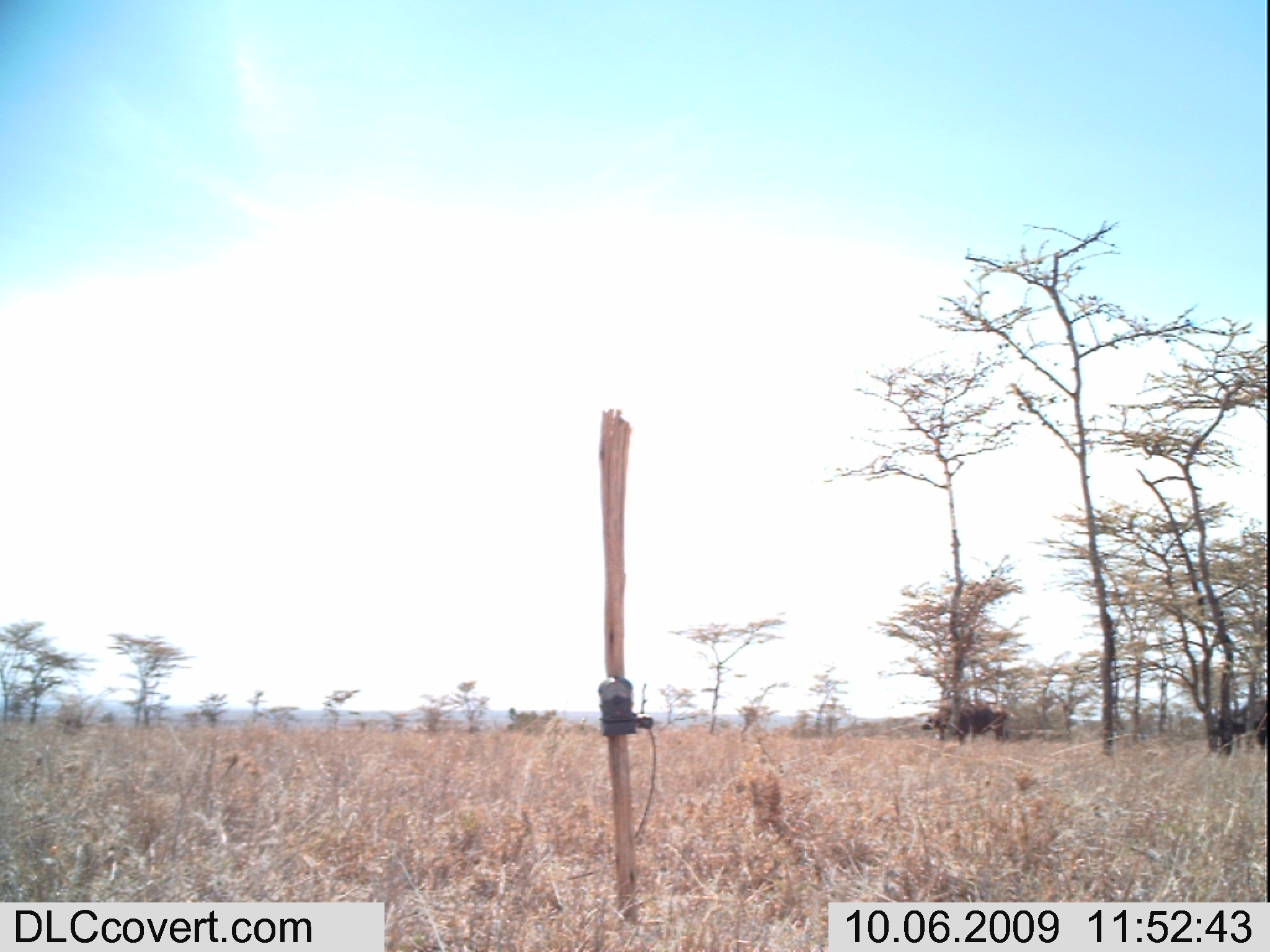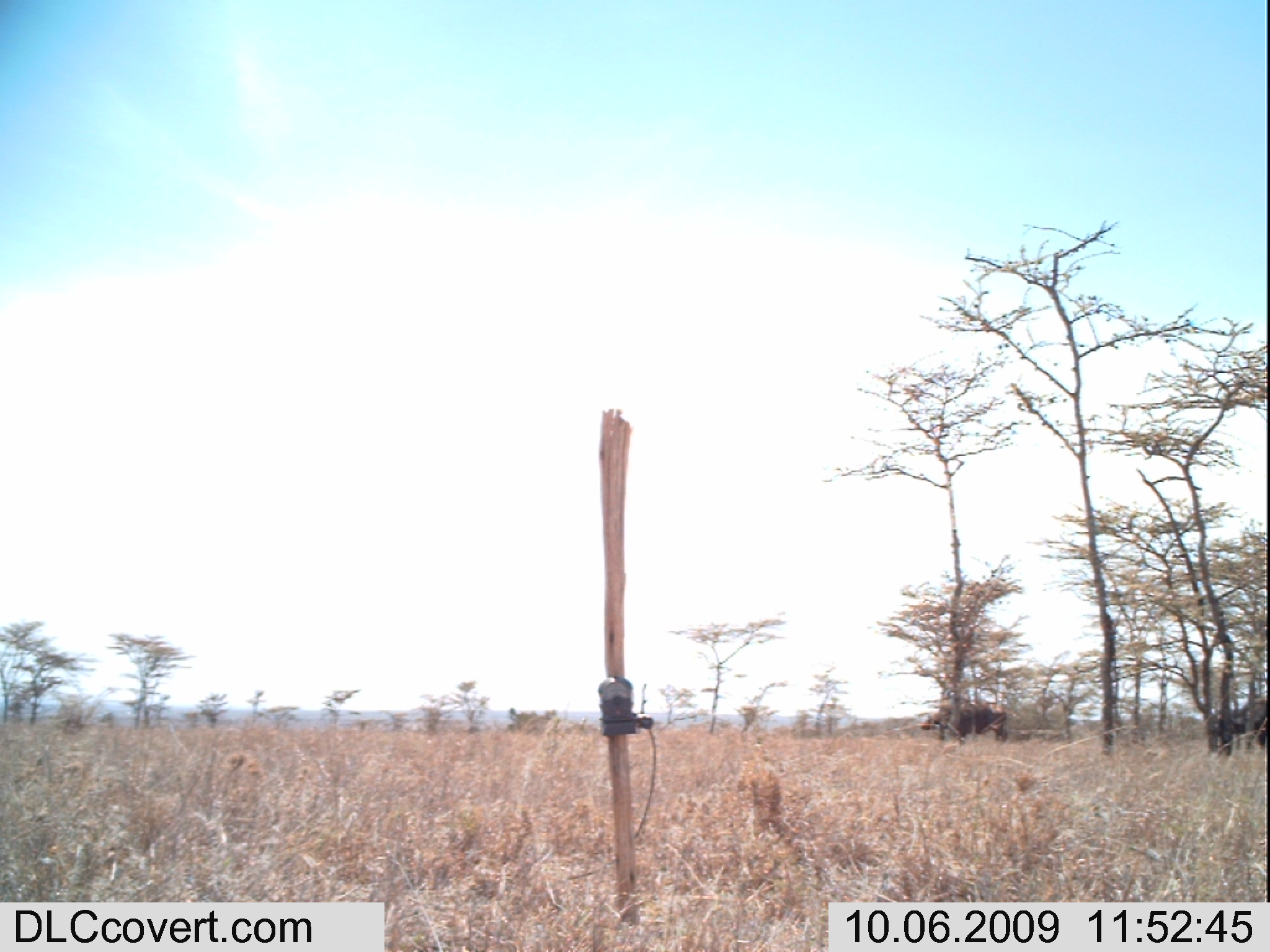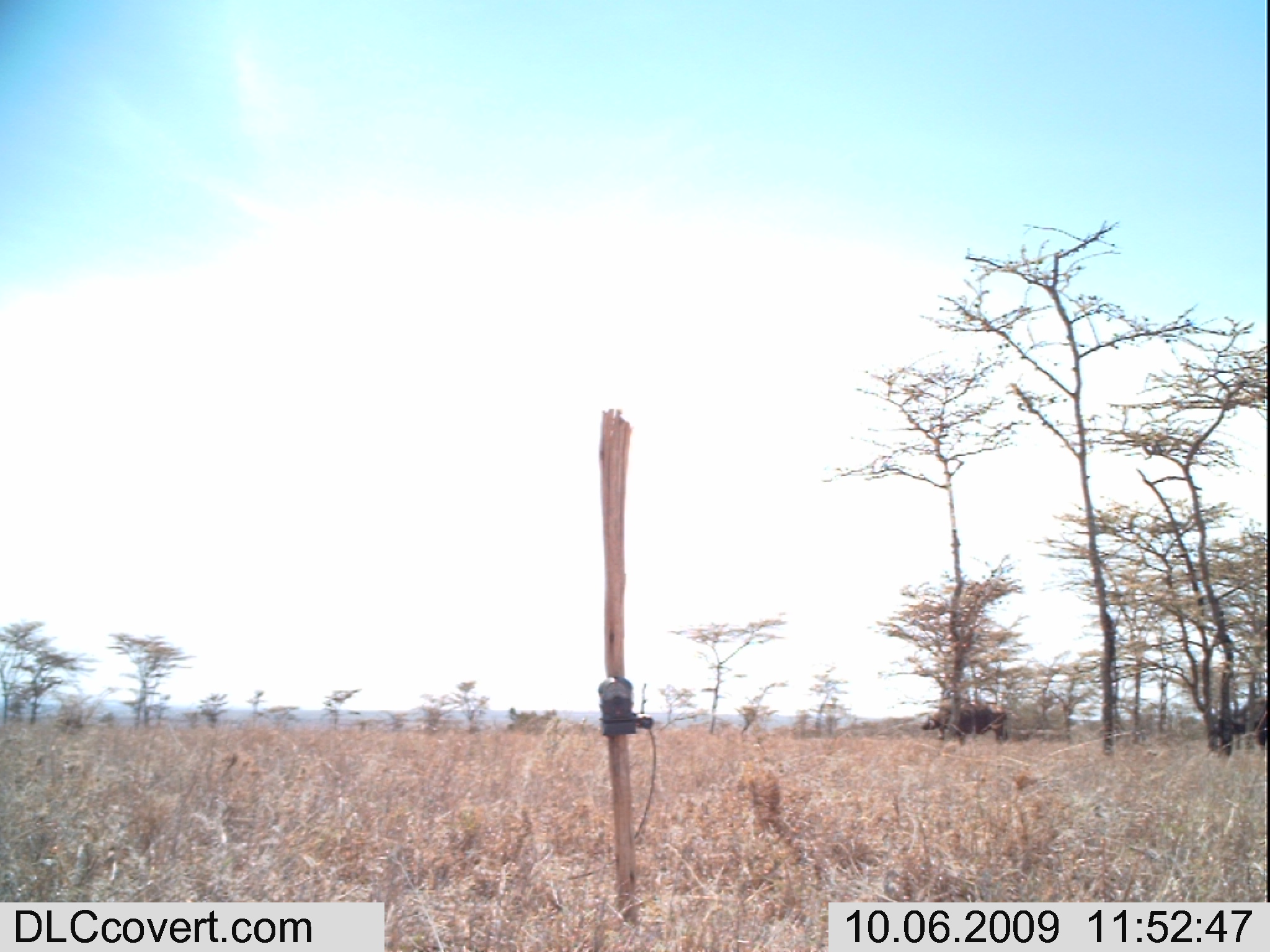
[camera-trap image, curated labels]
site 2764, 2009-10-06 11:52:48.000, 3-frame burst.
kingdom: Animalia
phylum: Chordata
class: Mammalia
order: Artiodactyla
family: Bovidae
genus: Syncerus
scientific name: Syncerus caffer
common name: african buffalo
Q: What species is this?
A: Syncerus caffer (african buffalo).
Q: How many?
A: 2.